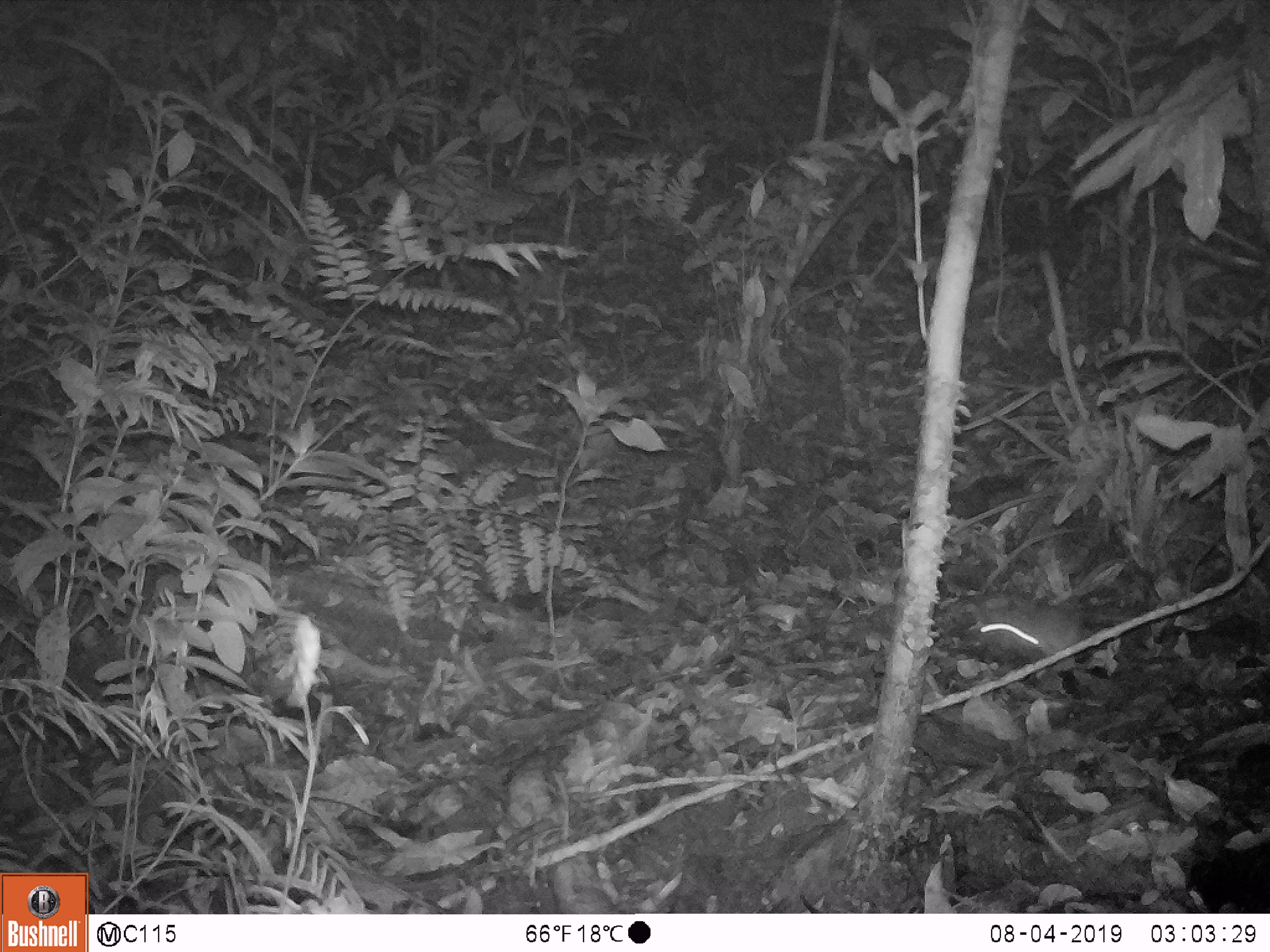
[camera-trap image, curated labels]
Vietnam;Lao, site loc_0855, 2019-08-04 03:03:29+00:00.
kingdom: Animalia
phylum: Chordata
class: Mammalia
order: Rodentia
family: Muridae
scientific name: Muridae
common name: old-world mice and rats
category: unidentified murid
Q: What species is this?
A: Unidentified murid (old-world mice and rats) (Muridae).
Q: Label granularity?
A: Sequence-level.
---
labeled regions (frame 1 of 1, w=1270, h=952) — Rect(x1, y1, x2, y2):
unidentified murid: Rect(974, 595, 1092, 672)